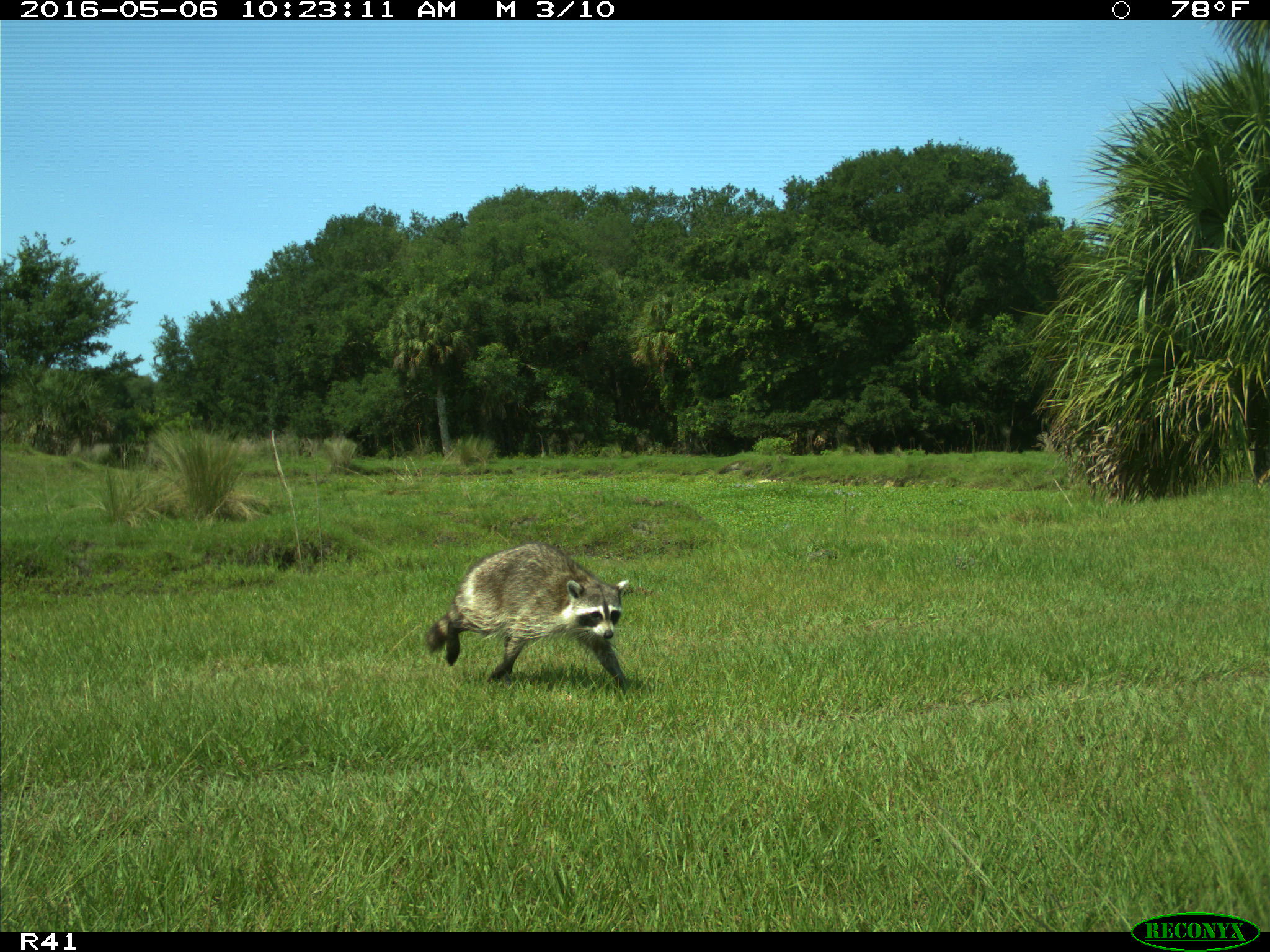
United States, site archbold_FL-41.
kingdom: Animalia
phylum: Chordata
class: Mammalia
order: Carnivora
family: Procyonidae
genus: Procyon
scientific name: Procyon lotor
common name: common raccoon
Procyon lotor (common raccoon).